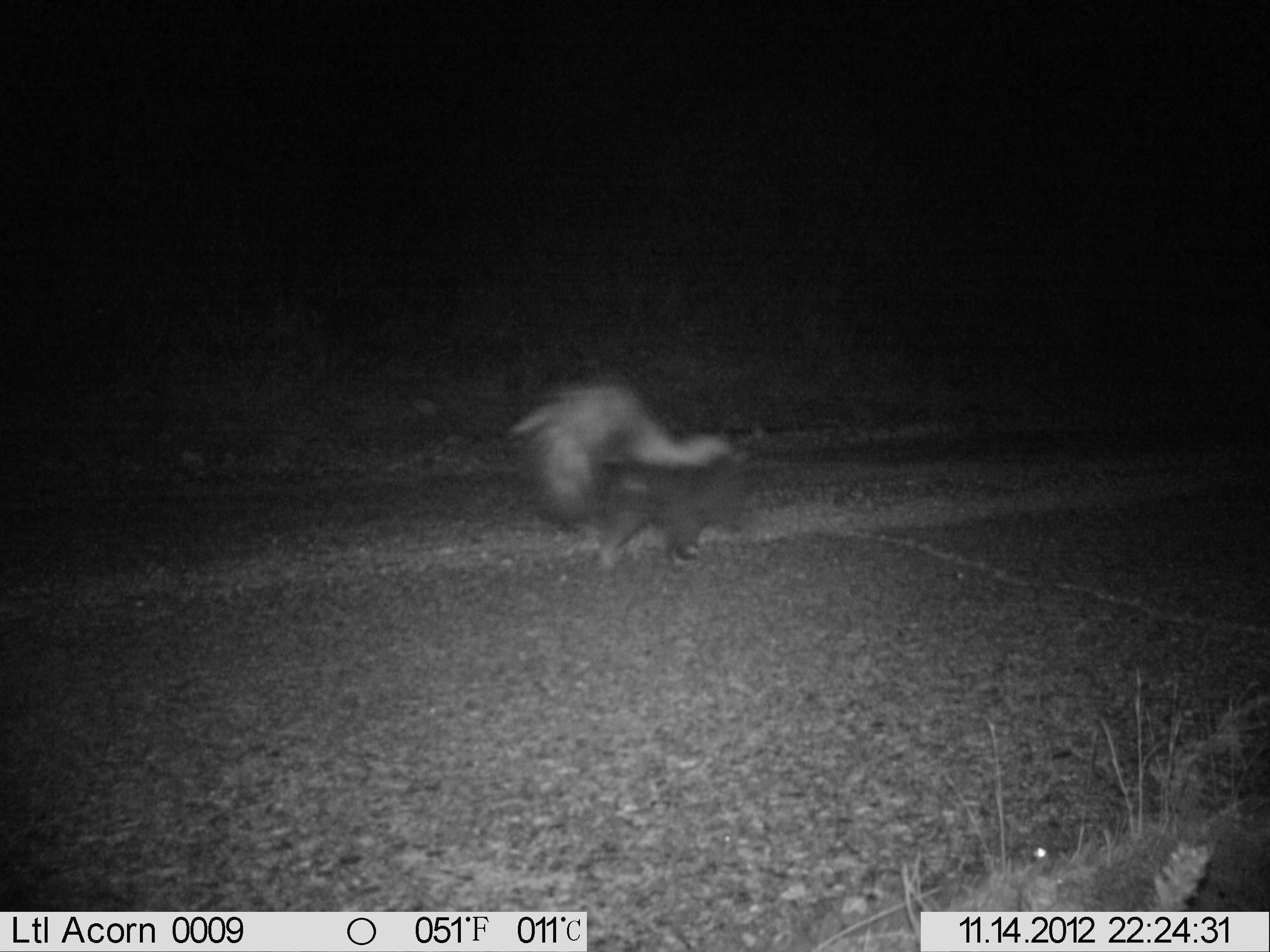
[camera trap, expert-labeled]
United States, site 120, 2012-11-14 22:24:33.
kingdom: Animalia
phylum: Chordata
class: Mammalia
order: Carnivora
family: Mephitidae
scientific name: Mephitidae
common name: skunk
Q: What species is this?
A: Skunk (Mephitidae).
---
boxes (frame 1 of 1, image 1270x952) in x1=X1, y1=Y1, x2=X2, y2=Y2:
skunk: x1=514, y1=374, x2=789, y2=593